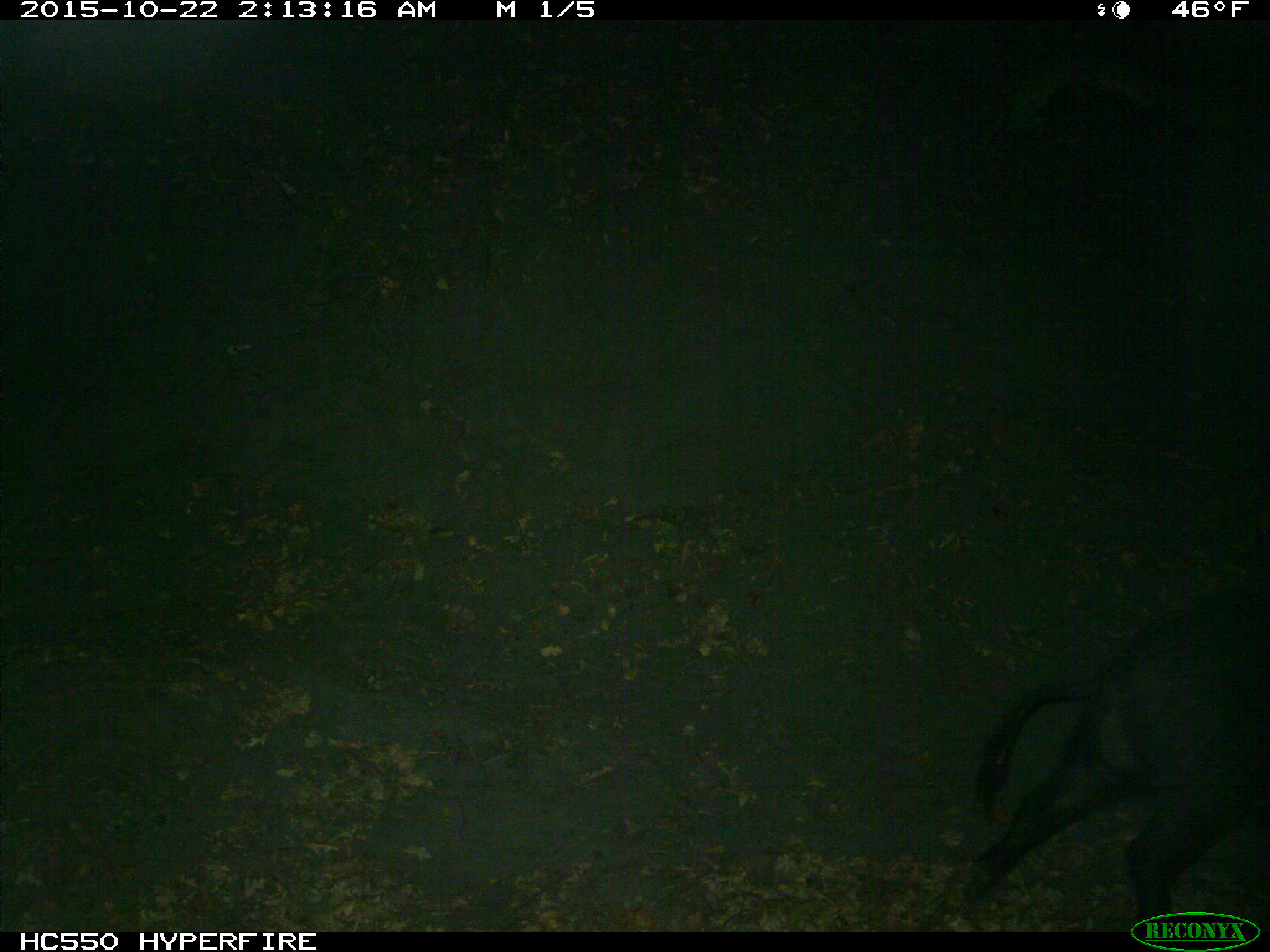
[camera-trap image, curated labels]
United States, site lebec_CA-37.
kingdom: Animalia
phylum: Chordata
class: Mammalia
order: Artiodactyla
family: Suidae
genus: Sus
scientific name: Sus scrofa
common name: wild boar